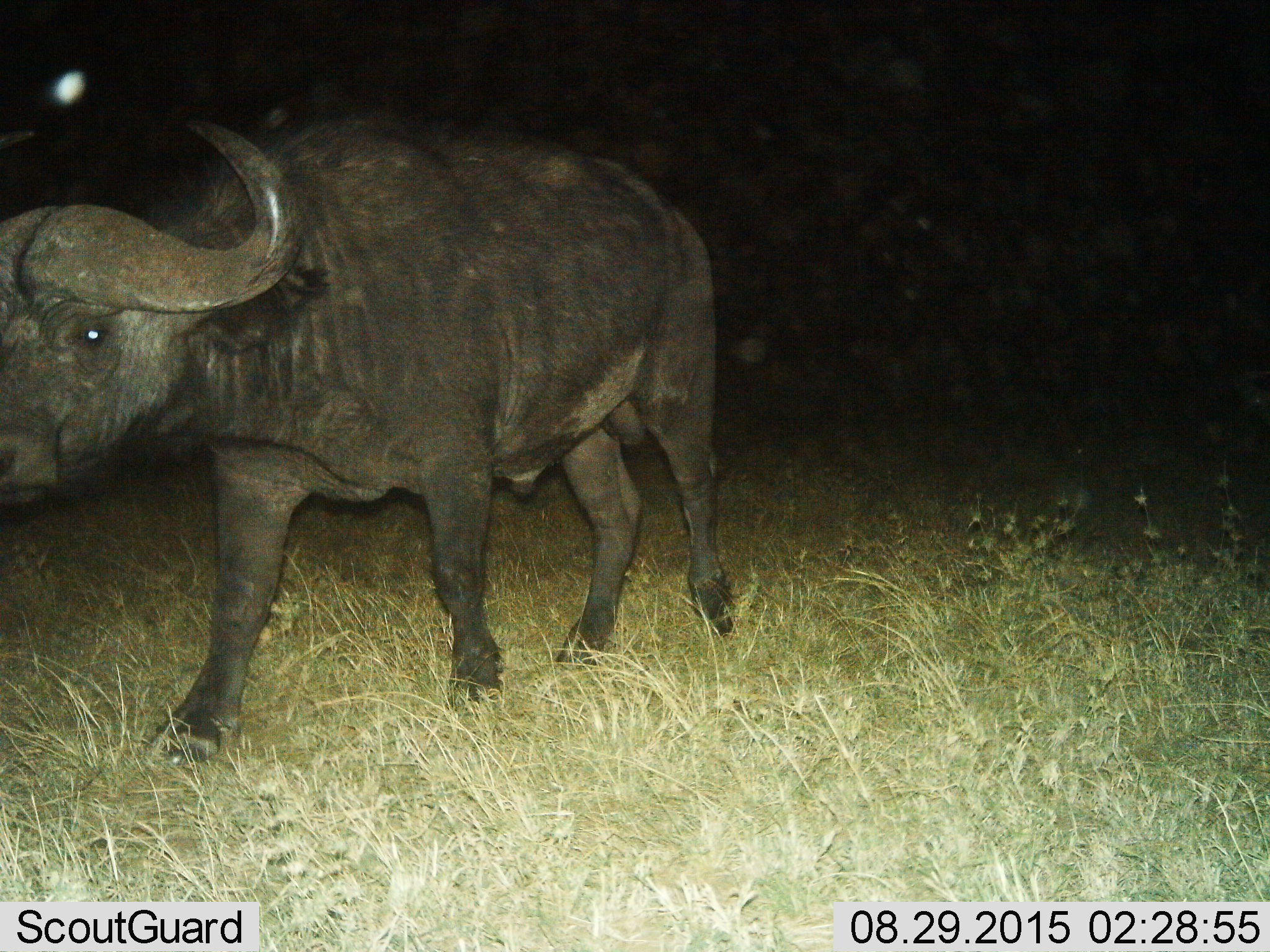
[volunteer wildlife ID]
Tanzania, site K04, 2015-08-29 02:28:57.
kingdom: Animalia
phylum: Chordata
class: Mammalia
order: Artiodactyla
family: Bovidae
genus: Syncerus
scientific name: Syncerus caffer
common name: cape buffalo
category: buffalo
Buffalo (cape buffalo) (Syncerus caffer), count 1. Behavior (volunteer vote fractions): standing 25%, resting 0%, moving 75%, interacting 0%. Young present (vote fraction): 0%. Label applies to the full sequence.